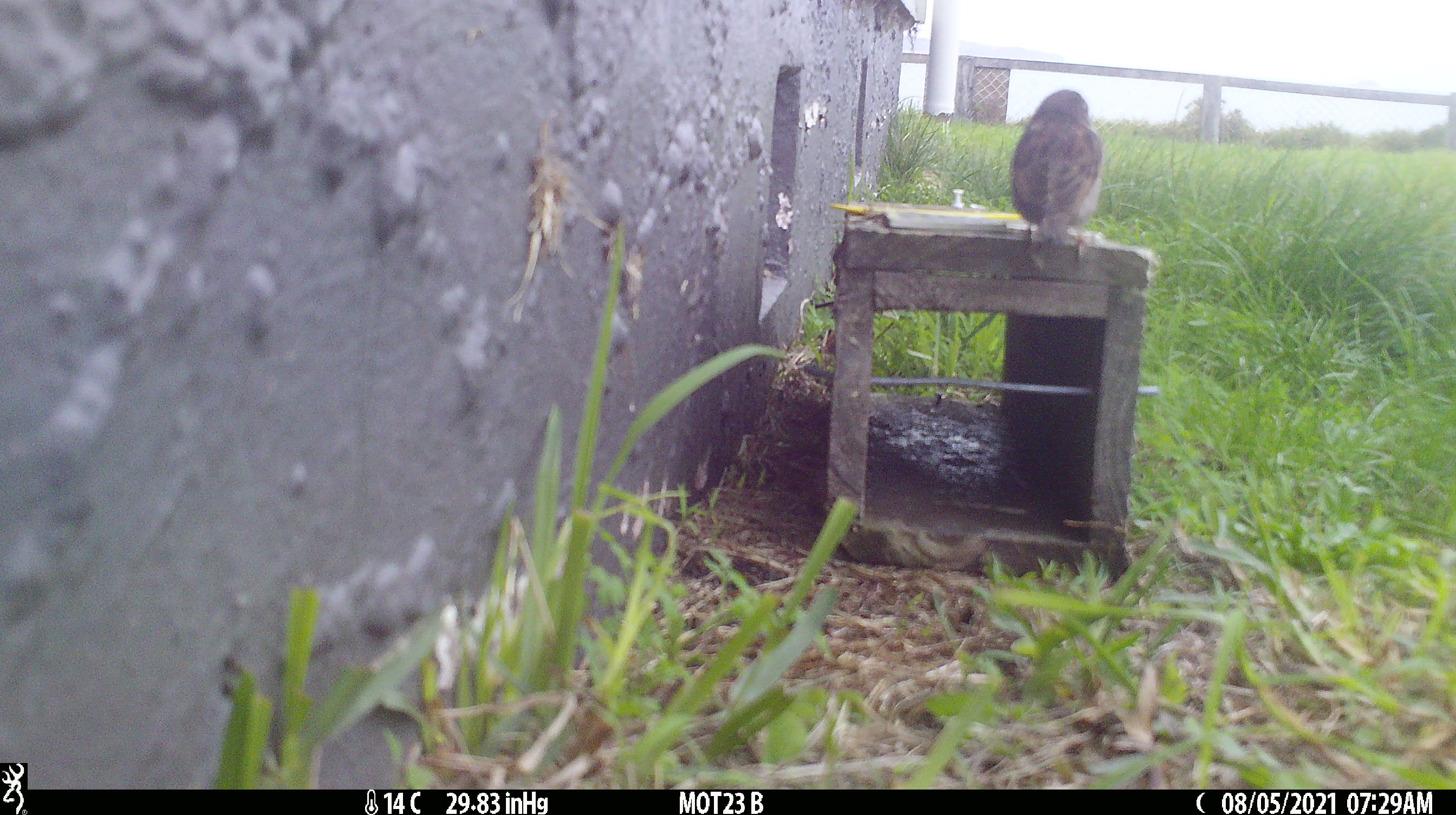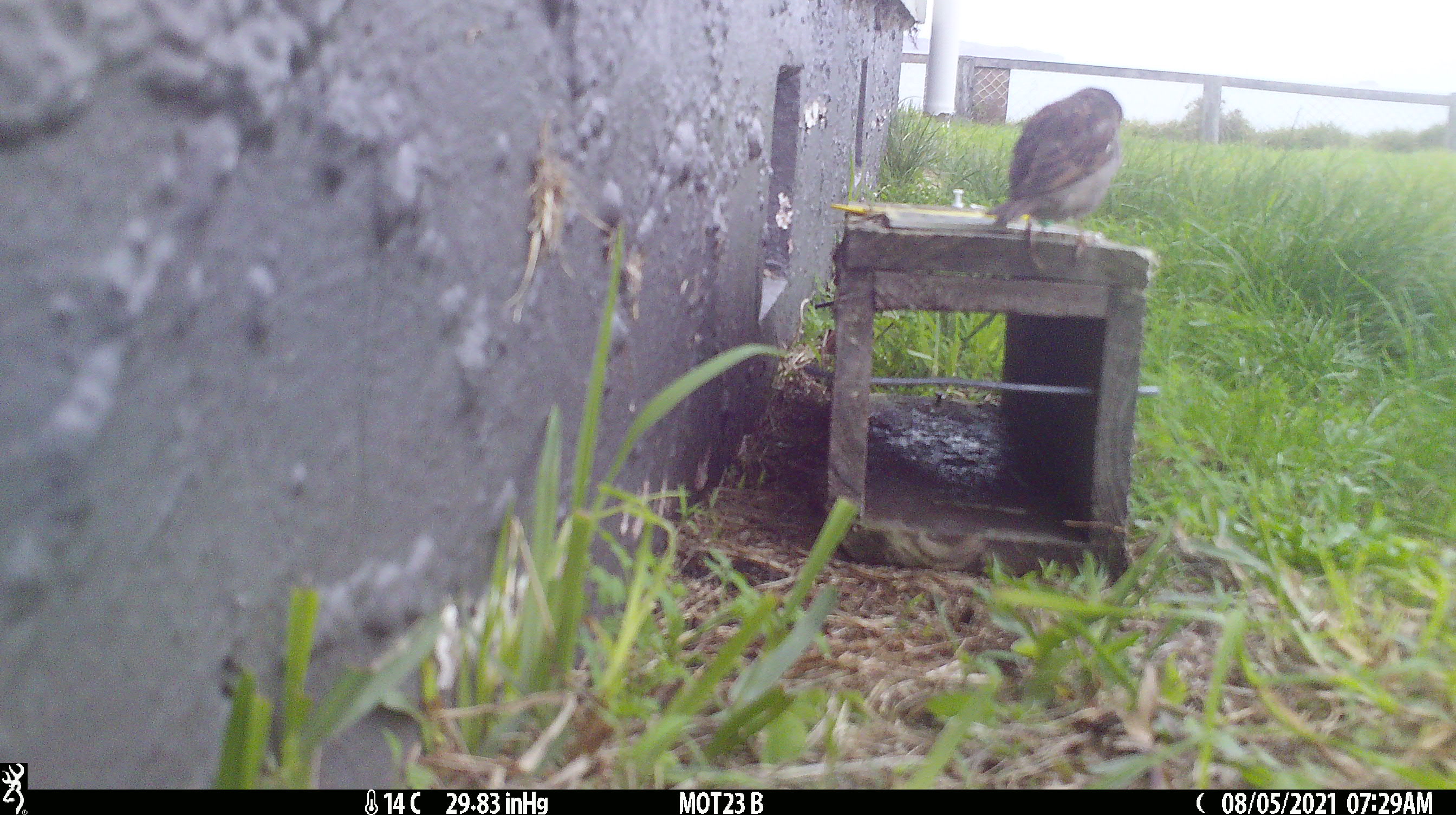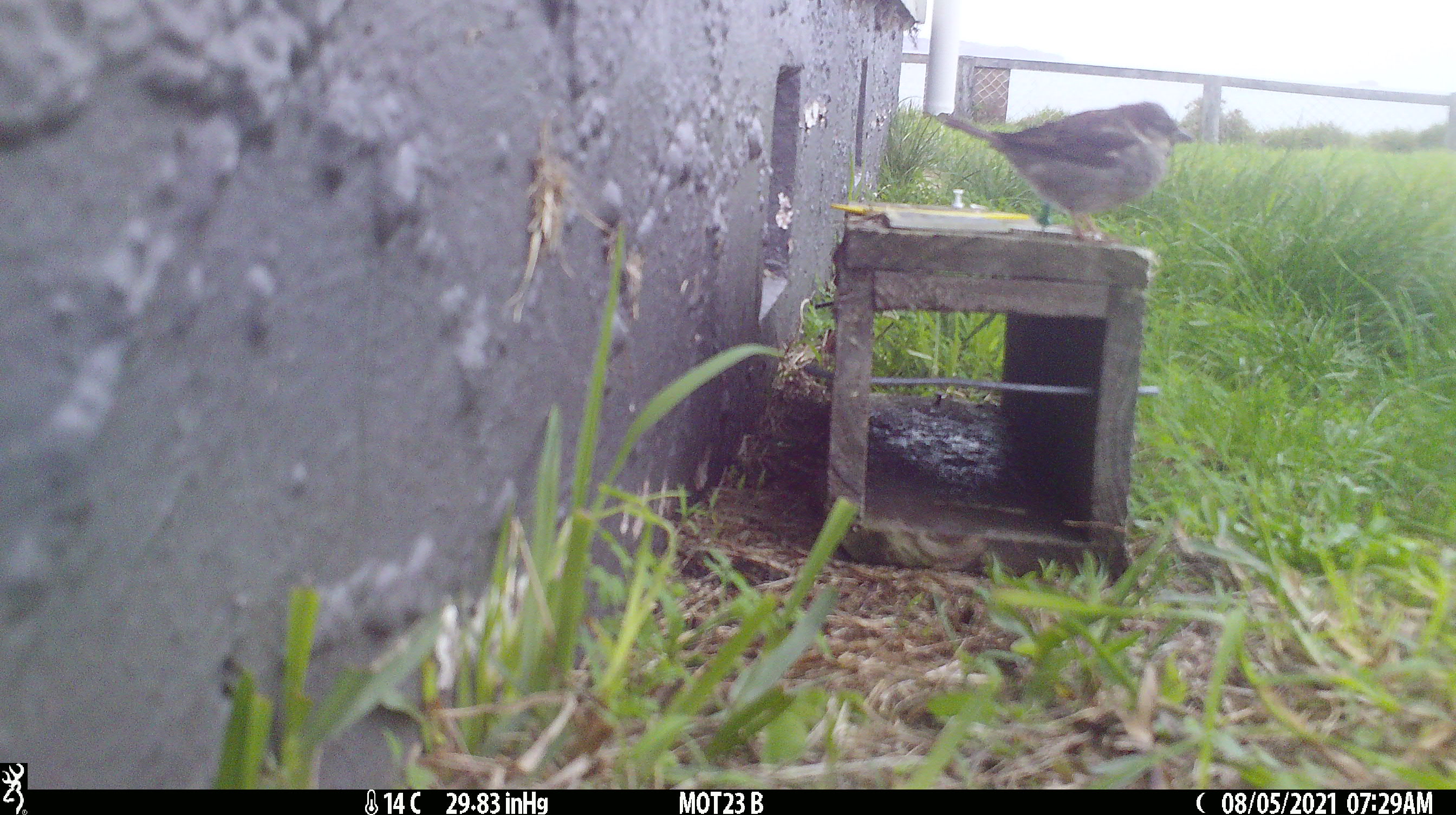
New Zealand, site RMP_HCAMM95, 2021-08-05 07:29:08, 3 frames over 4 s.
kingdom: Animalia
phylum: Chordata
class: Aves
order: Passeriformes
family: Passeridae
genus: Passer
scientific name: Passer domesticus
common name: house sparrow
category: sparrow